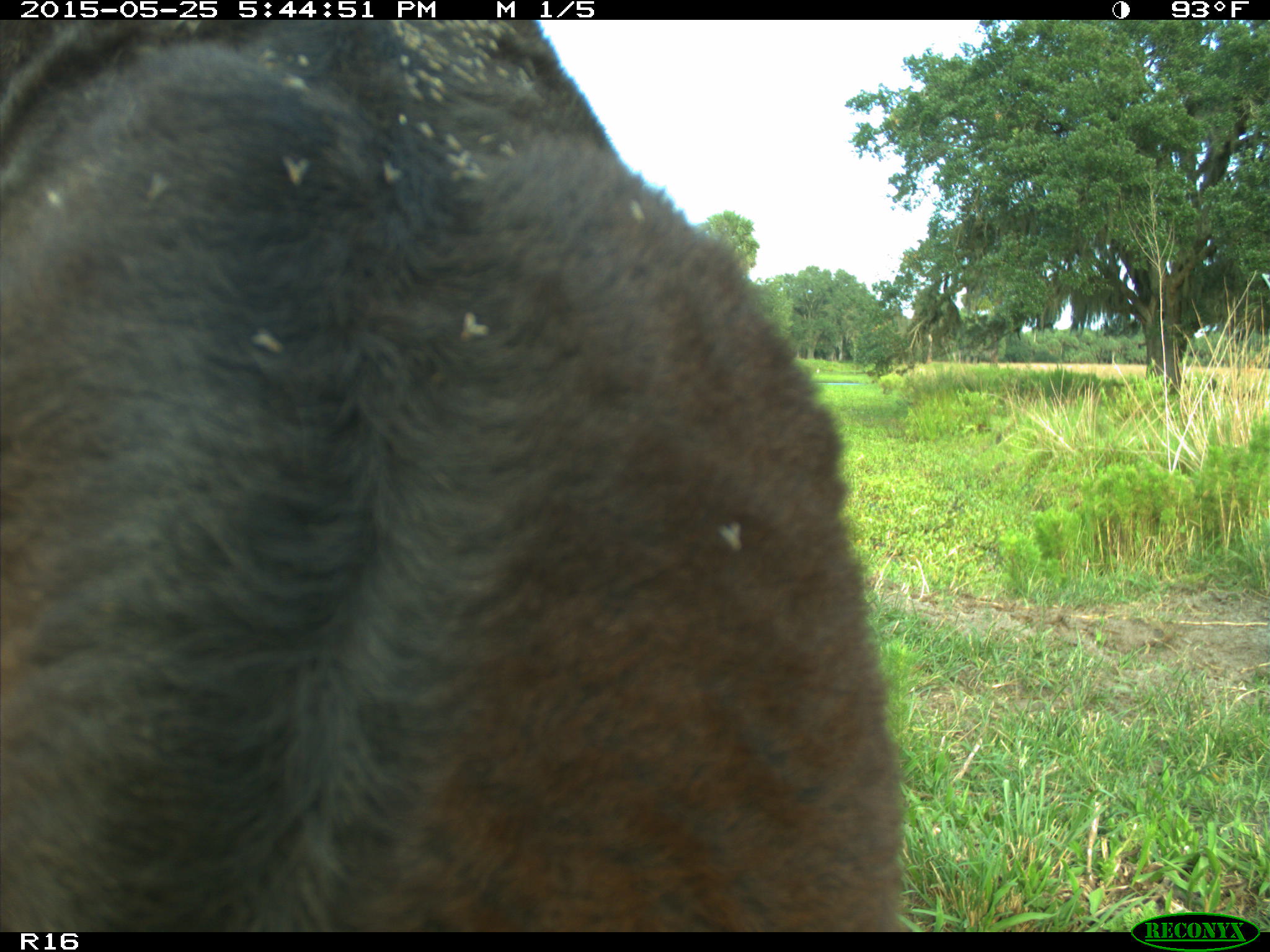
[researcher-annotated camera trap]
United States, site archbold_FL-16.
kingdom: Animalia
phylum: Chordata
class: Mammalia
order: Artiodactyla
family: Bovidae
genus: Bos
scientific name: Bos taurus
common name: domestic cow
Bos taurus (domestic cow).